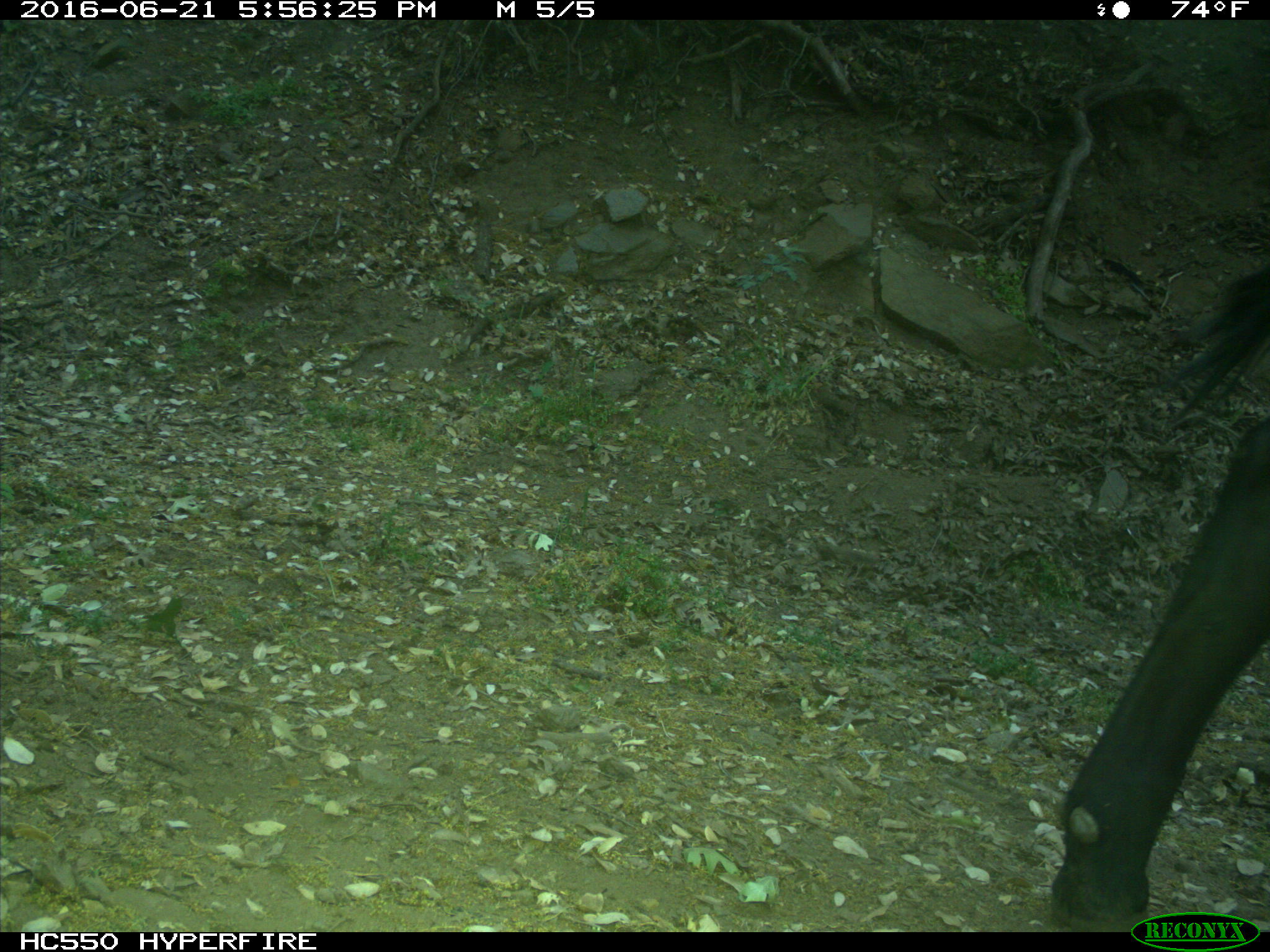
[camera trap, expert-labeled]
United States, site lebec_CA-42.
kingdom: Animalia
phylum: Chordata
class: Mammalia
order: Artiodactyla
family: Bovidae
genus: Bos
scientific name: Bos taurus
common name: domestic cow